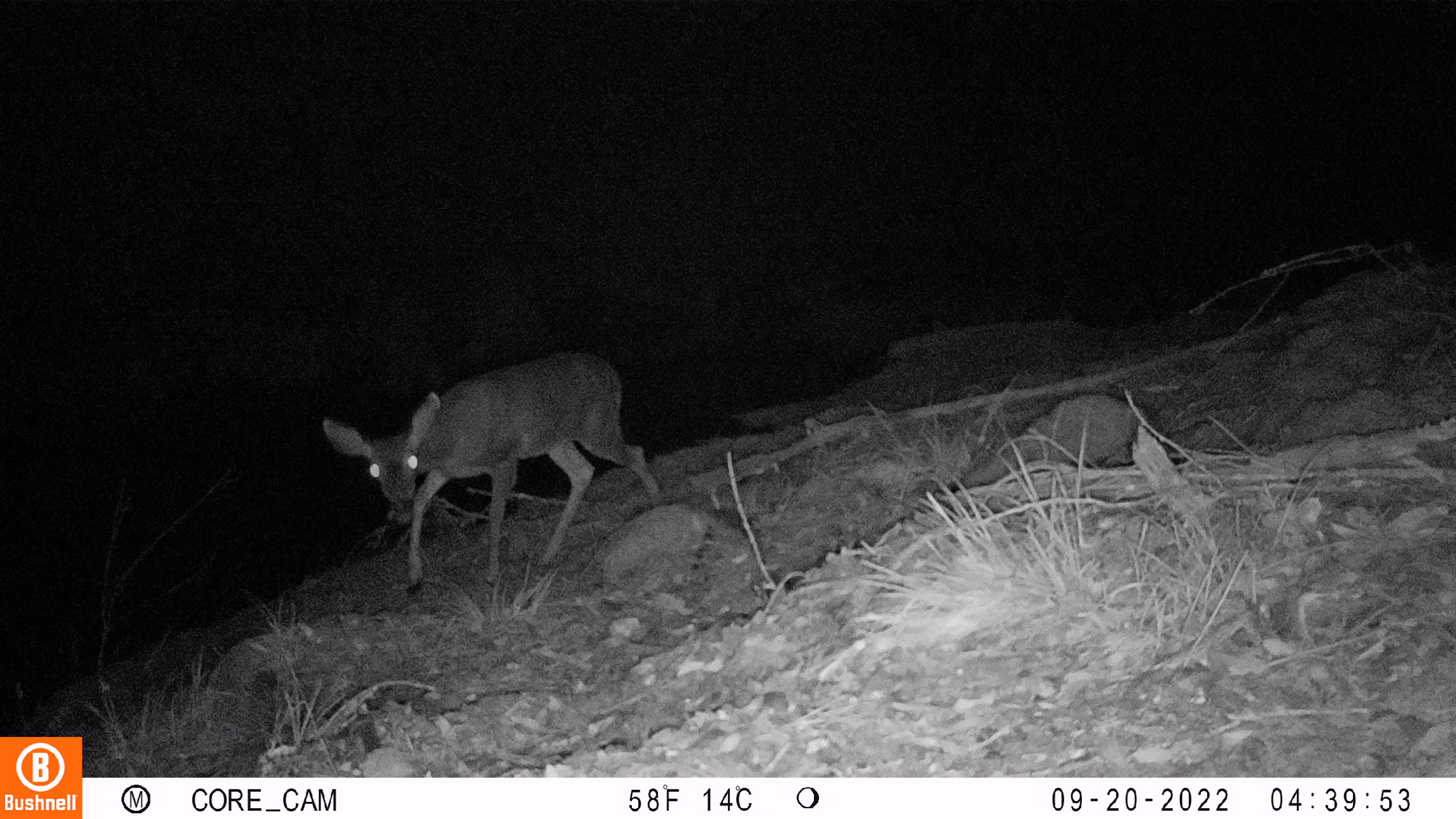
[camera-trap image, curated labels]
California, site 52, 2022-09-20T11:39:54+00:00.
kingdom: Animalia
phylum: Chordata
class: Mammalia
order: Artiodactyla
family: Cervidae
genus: Odocoileus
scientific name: Odocoileus hemionus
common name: mule deer